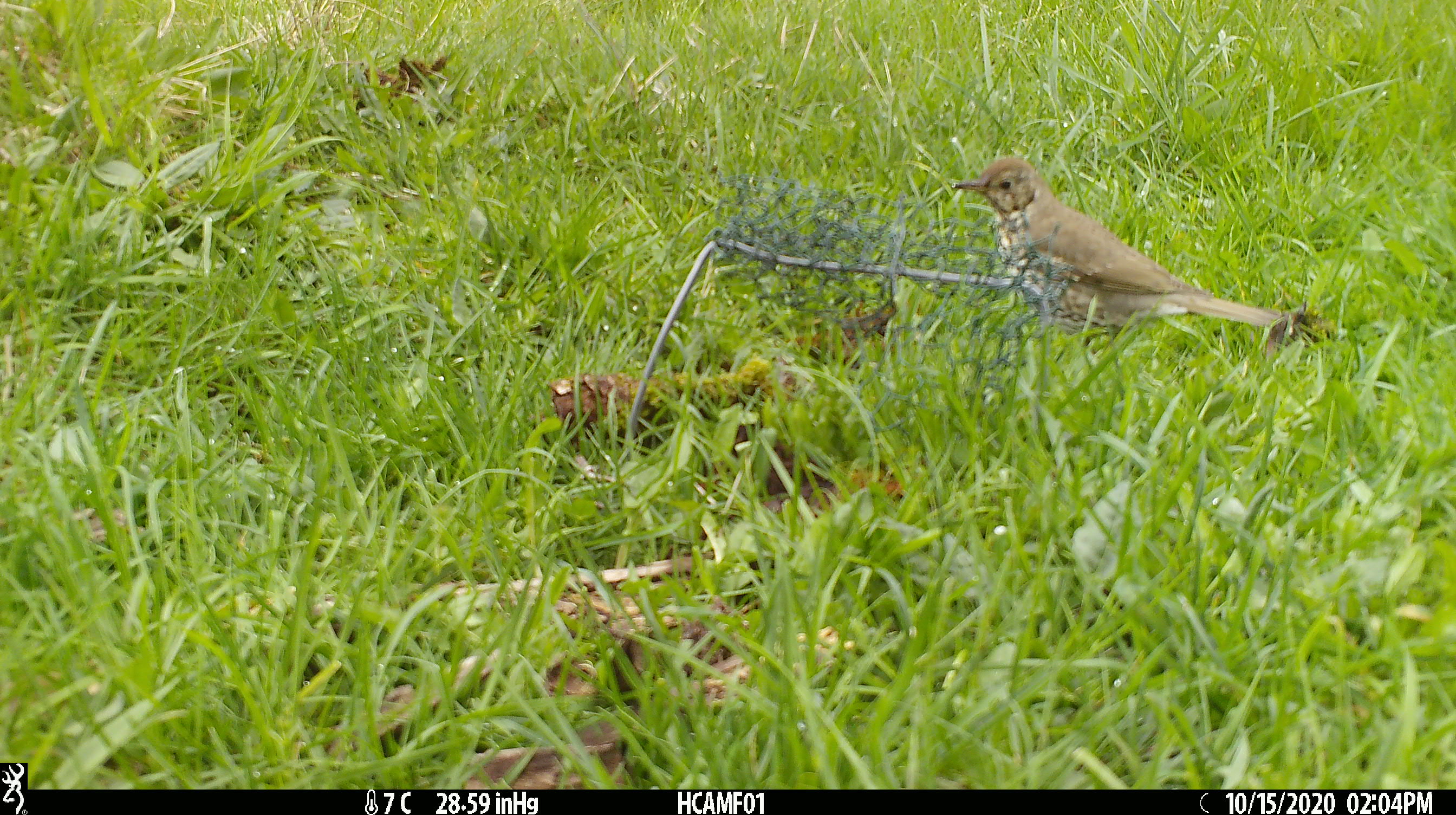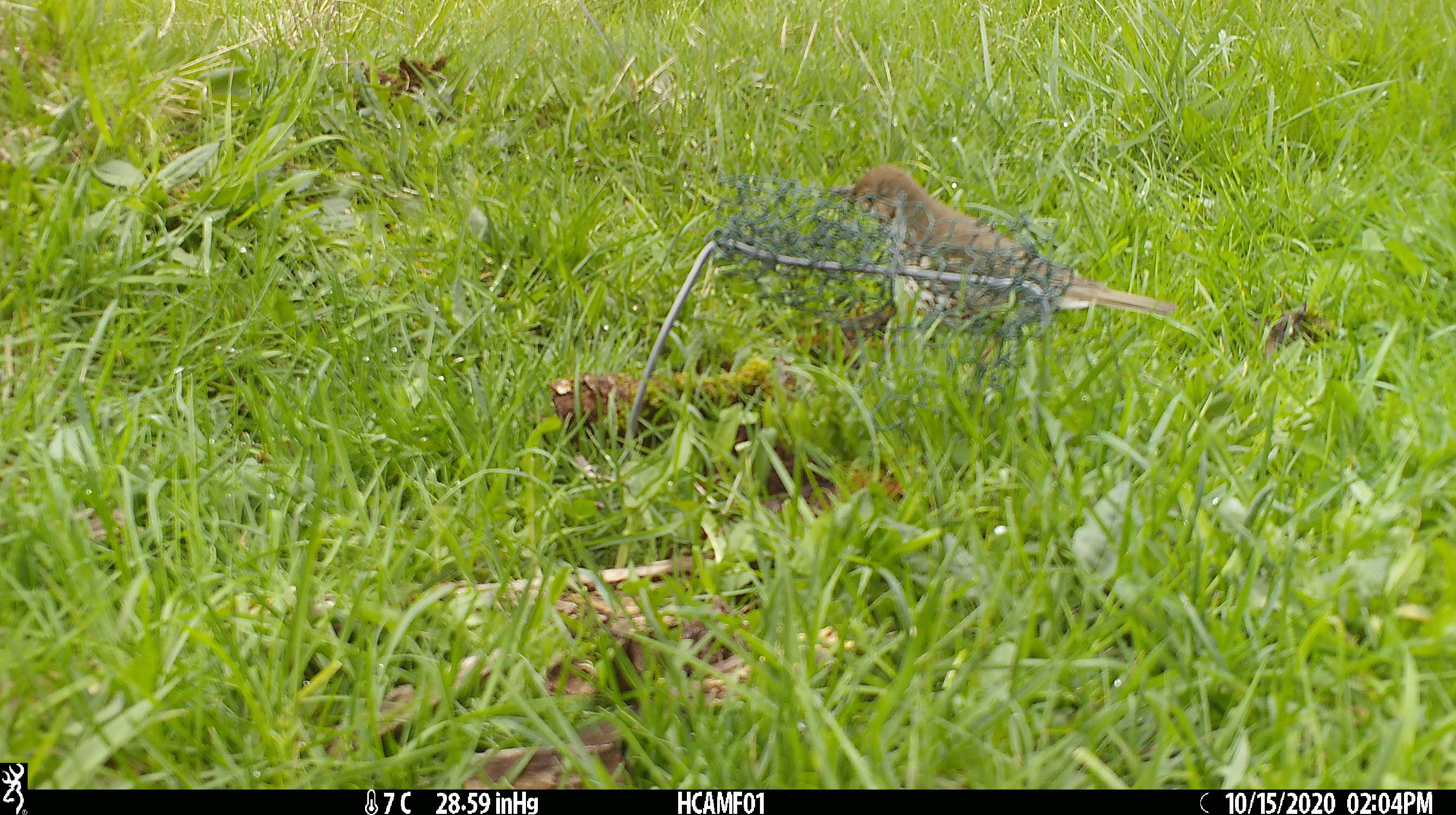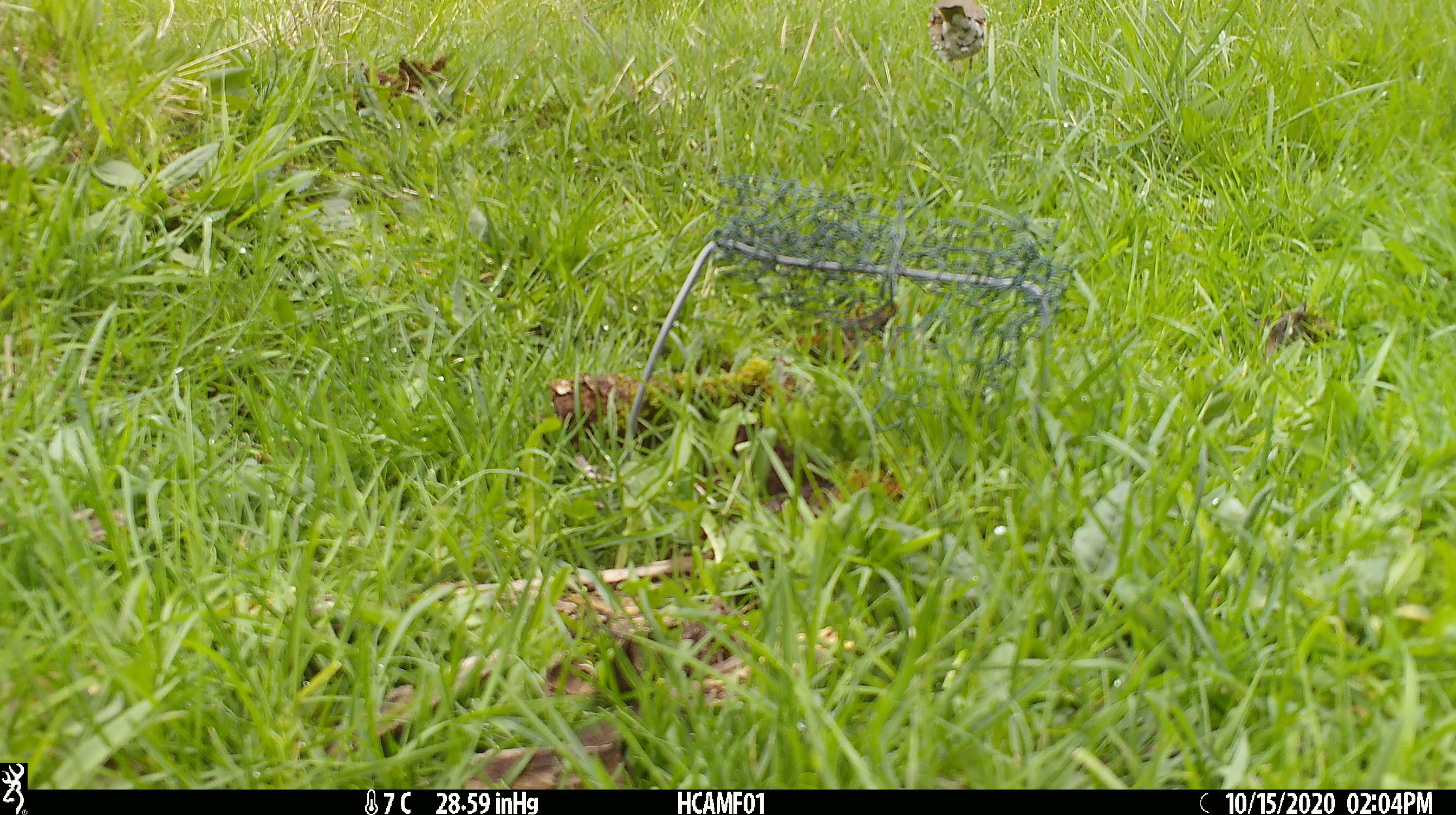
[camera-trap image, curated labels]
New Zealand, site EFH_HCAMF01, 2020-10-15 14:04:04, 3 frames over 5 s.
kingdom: Animalia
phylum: Chordata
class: Aves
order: Passeriformes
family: Turdidae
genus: Turdus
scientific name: Turdus philomelos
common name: song thrush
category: thrush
Thrush (song thrush) (Turdus philomelos).